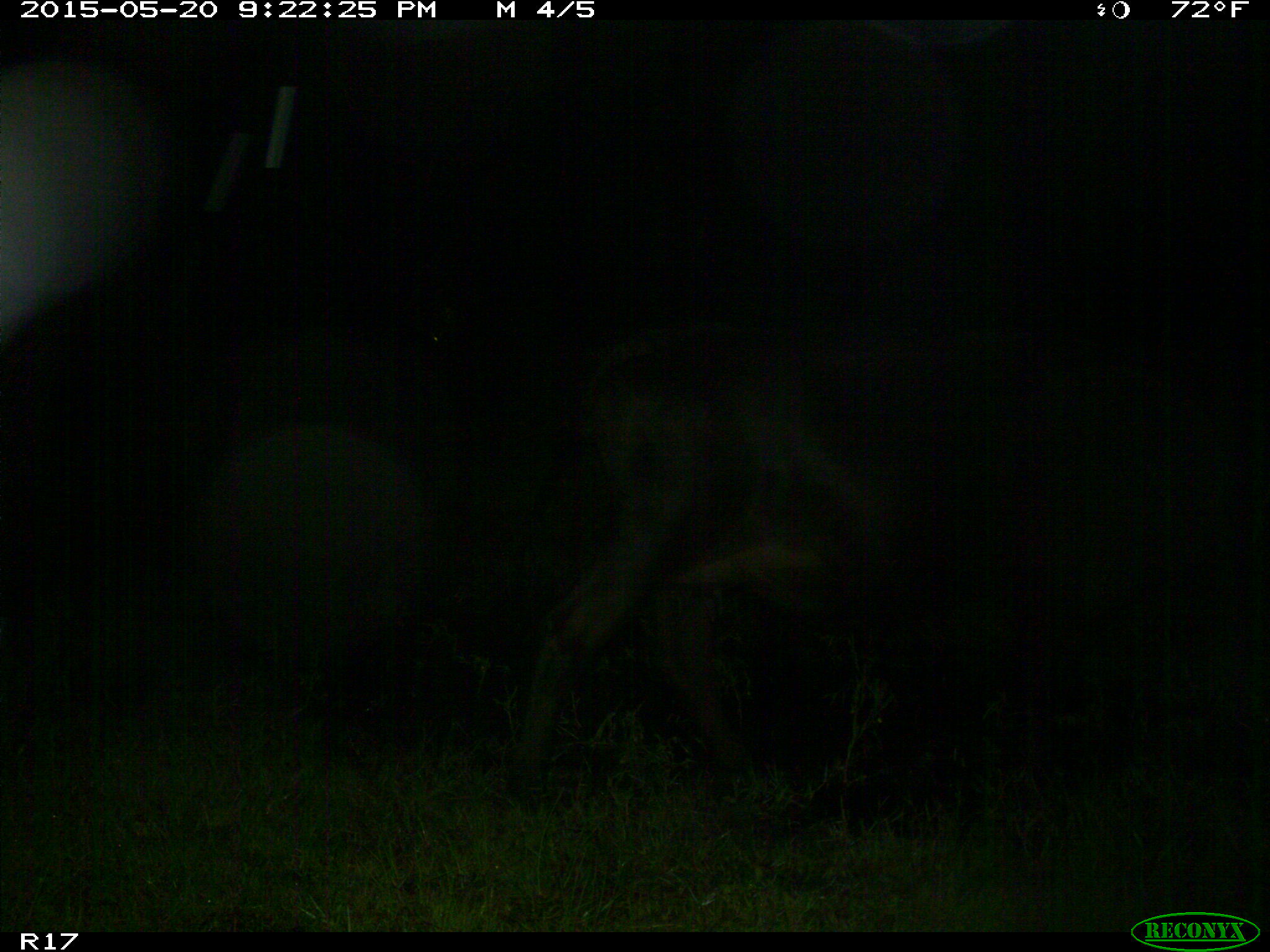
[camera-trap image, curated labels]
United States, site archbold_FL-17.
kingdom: Animalia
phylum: Chordata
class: Mammalia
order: Artiodactyla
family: Bovidae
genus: Bos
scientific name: Bos taurus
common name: domestic cow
Bos taurus (domestic cow).